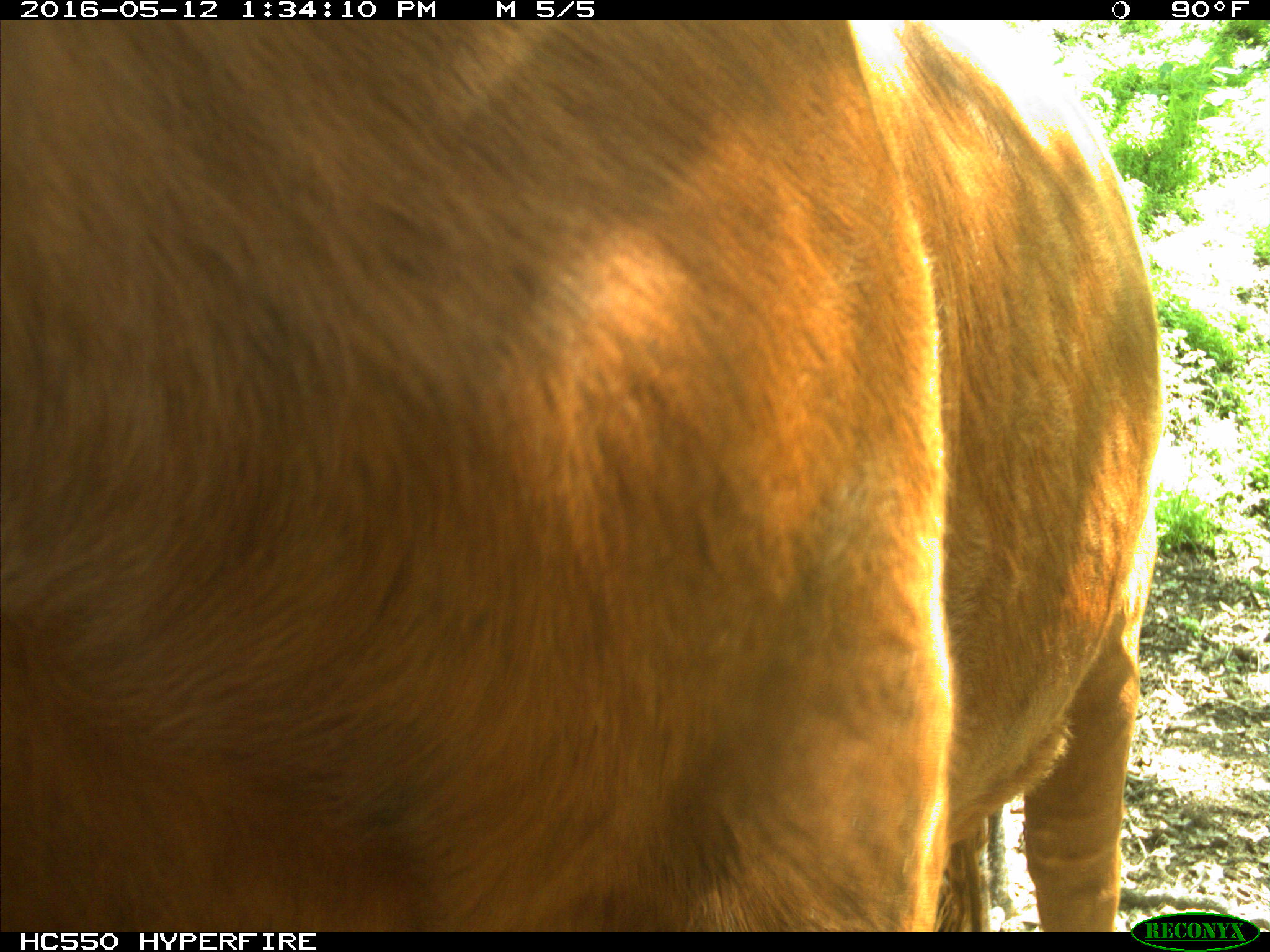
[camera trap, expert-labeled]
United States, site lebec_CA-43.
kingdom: Animalia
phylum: Chordata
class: Mammalia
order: Artiodactyla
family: Bovidae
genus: Bos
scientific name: Bos taurus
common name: domestic cow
Bos taurus (domestic cow).